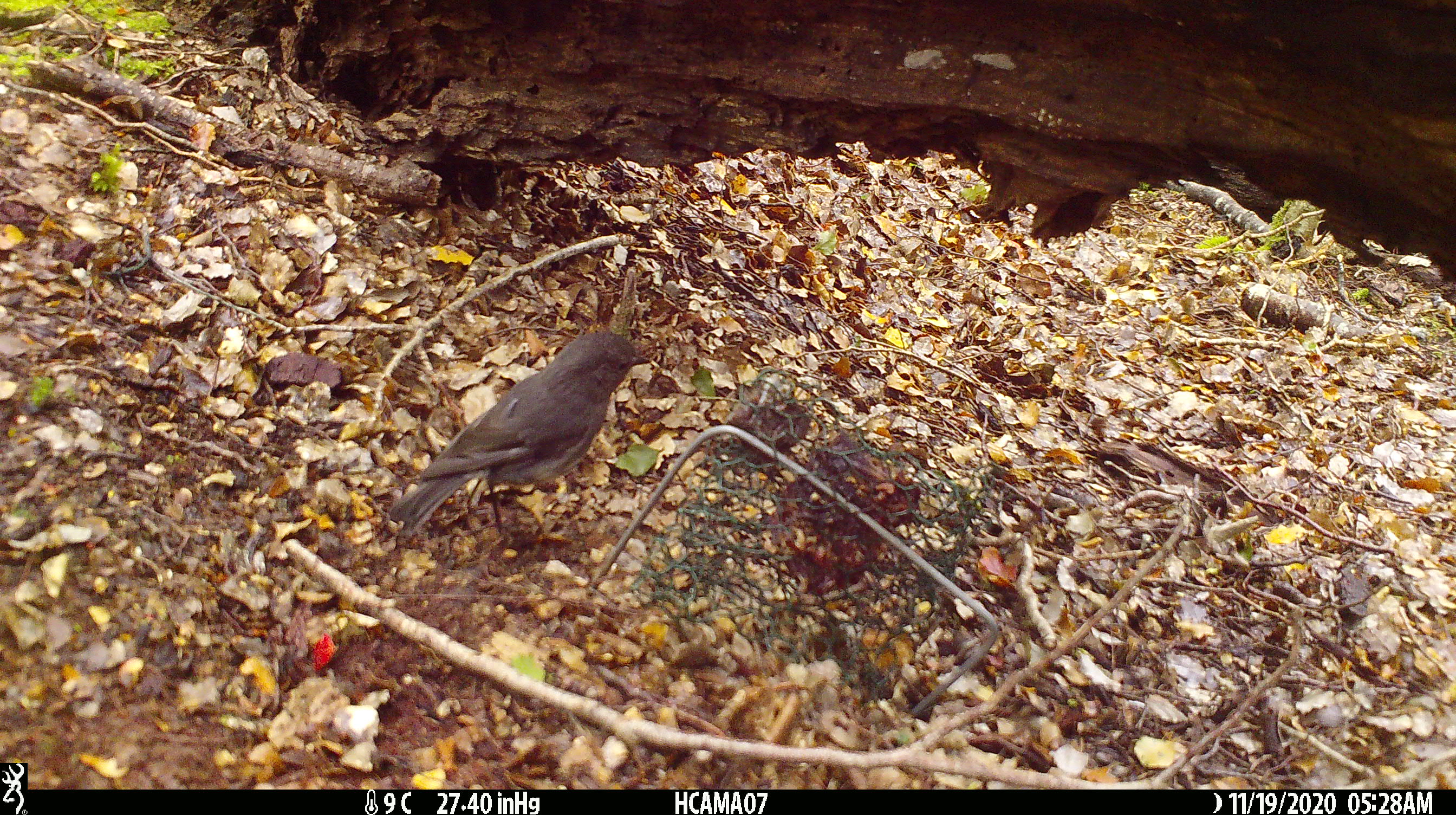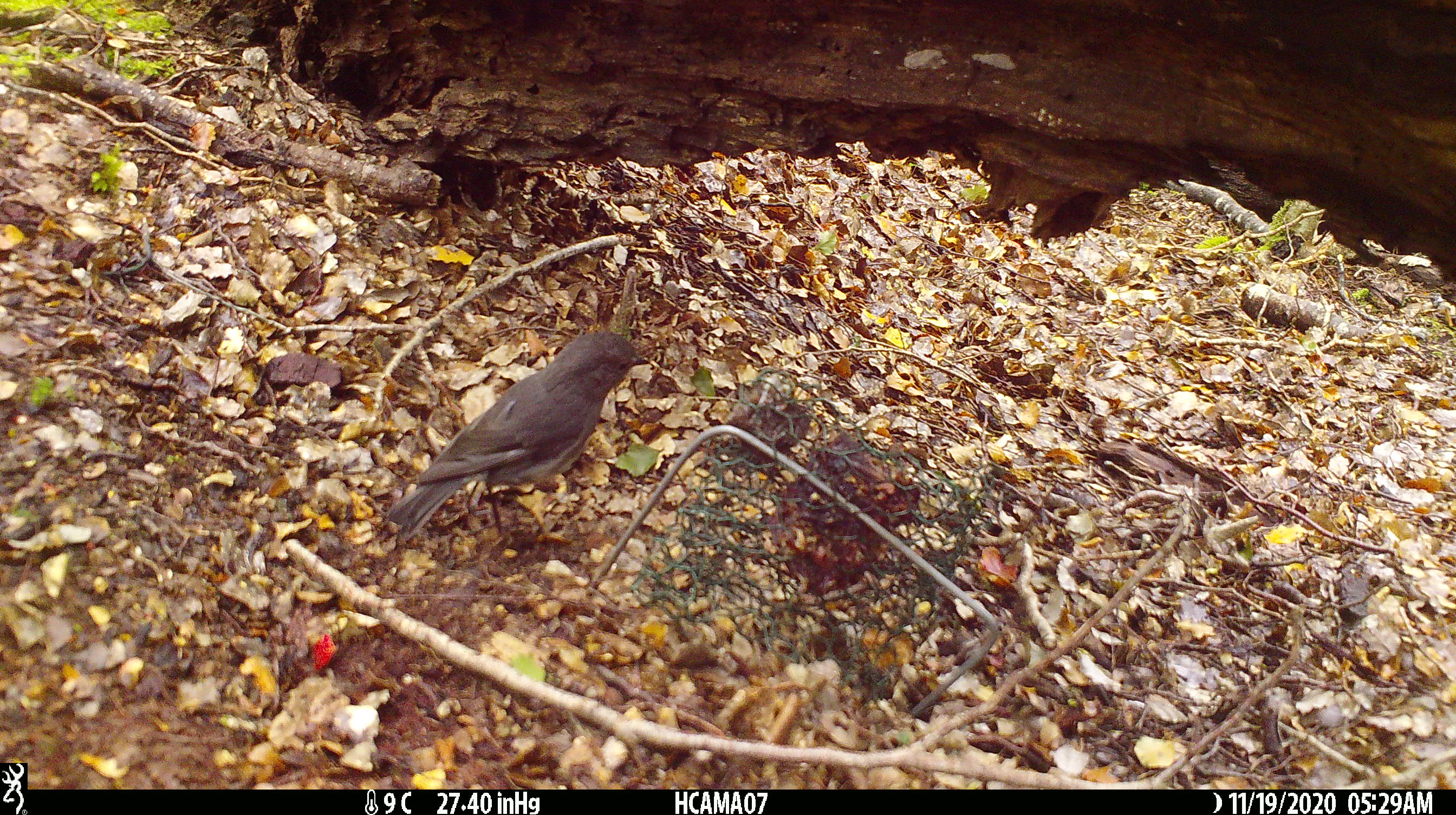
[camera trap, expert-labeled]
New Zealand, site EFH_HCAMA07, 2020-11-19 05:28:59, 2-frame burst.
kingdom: Animalia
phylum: Chordata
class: Aves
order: Passeriformes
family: Petroicidae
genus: Petroica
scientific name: Petroica australis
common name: new zealand robin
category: robin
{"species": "robin (new zealand robin) (Petroica australis)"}